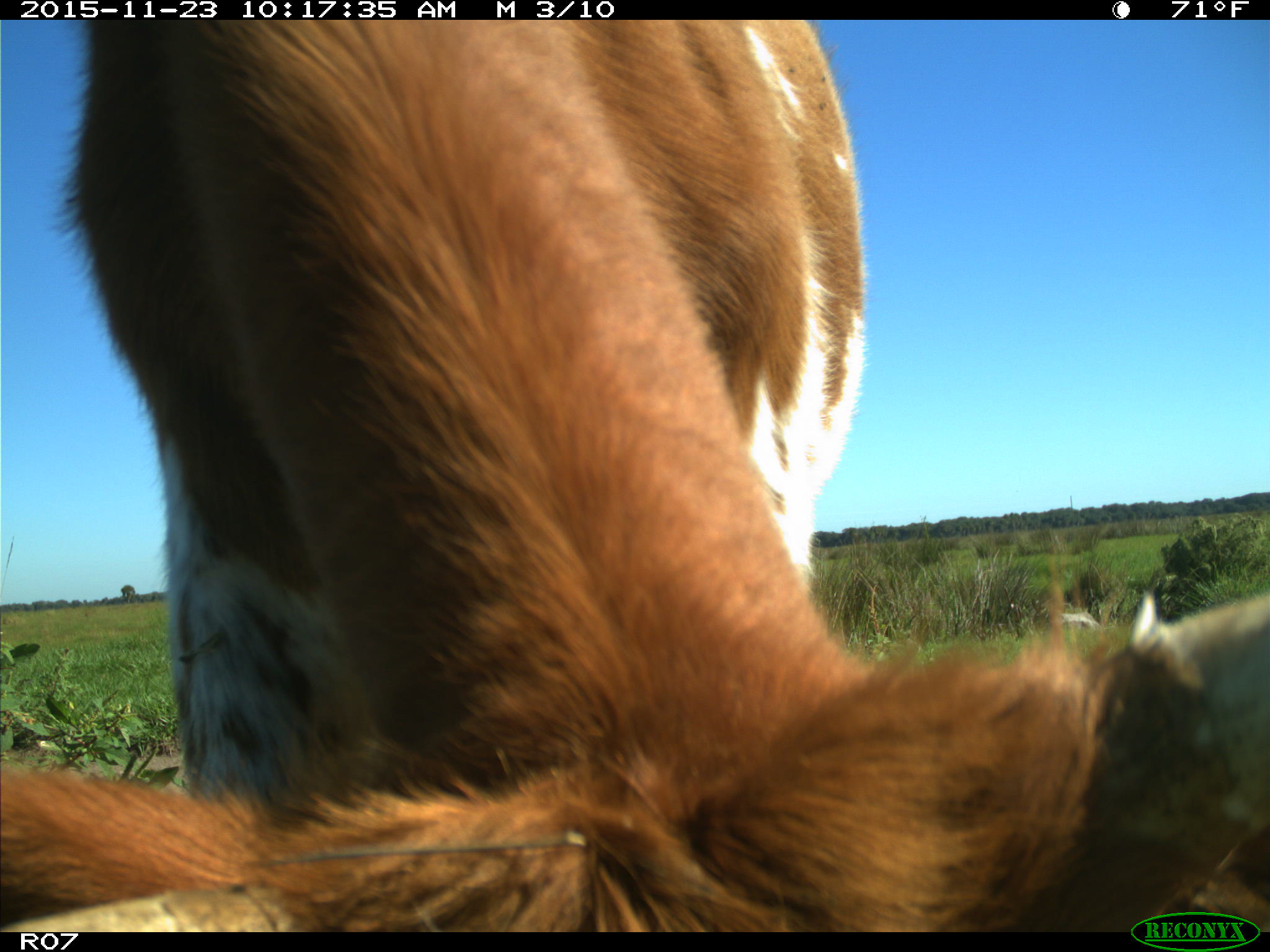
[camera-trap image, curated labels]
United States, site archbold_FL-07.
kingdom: Animalia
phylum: Chordata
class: Mammalia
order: Artiodactyla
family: Bovidae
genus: Bos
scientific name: Bos taurus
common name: domestic cow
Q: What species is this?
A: Bos taurus (domestic cow).